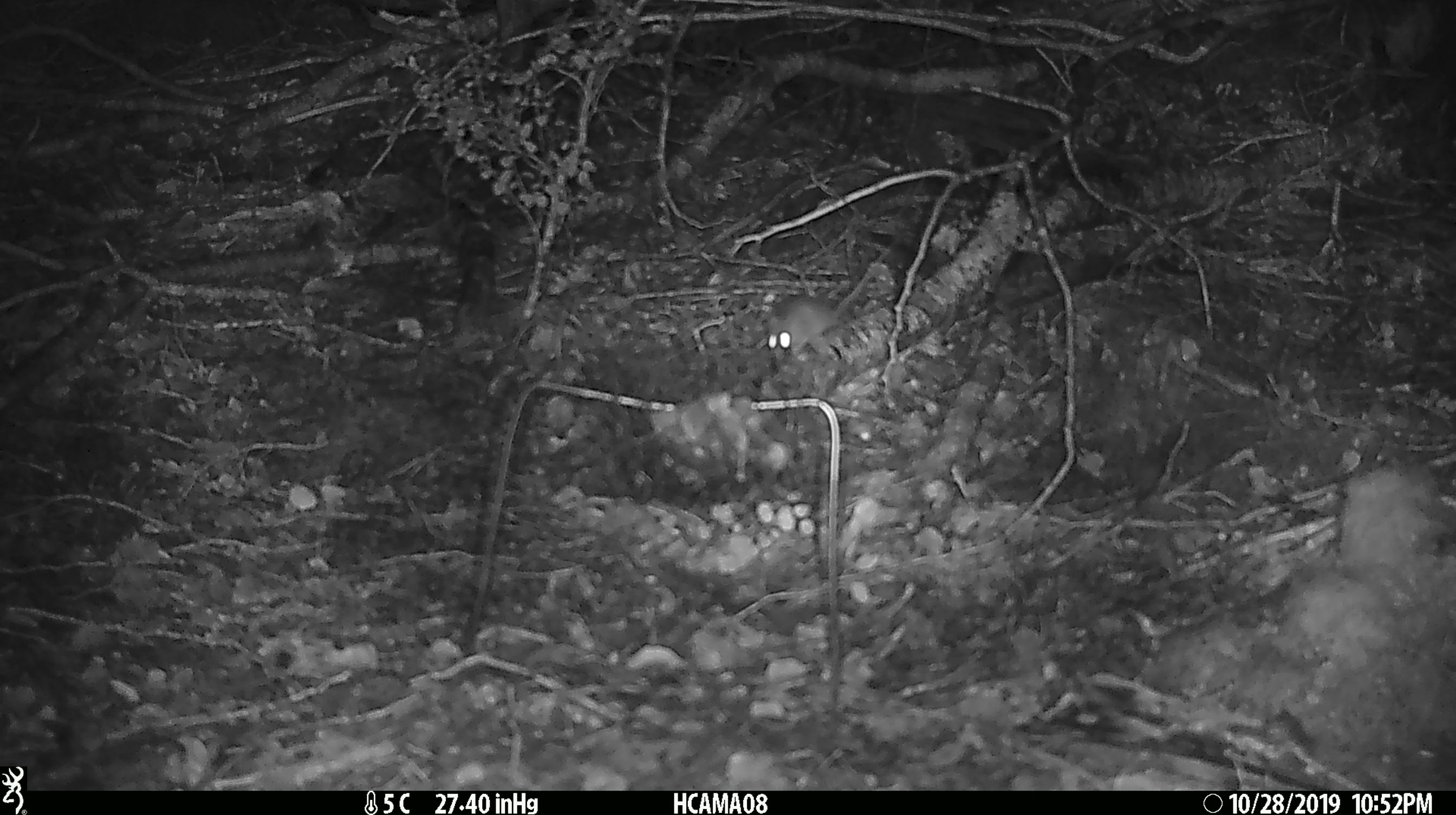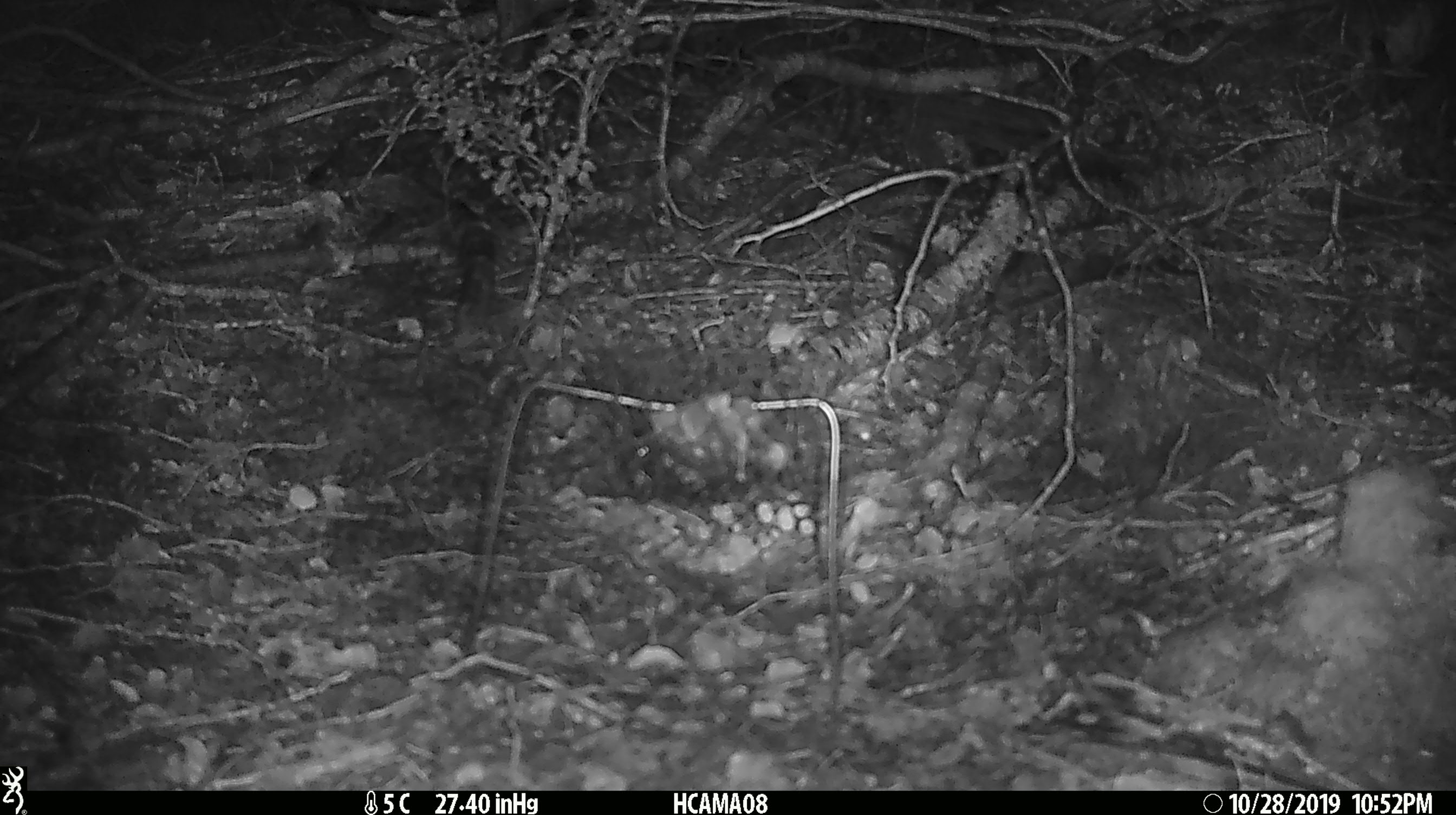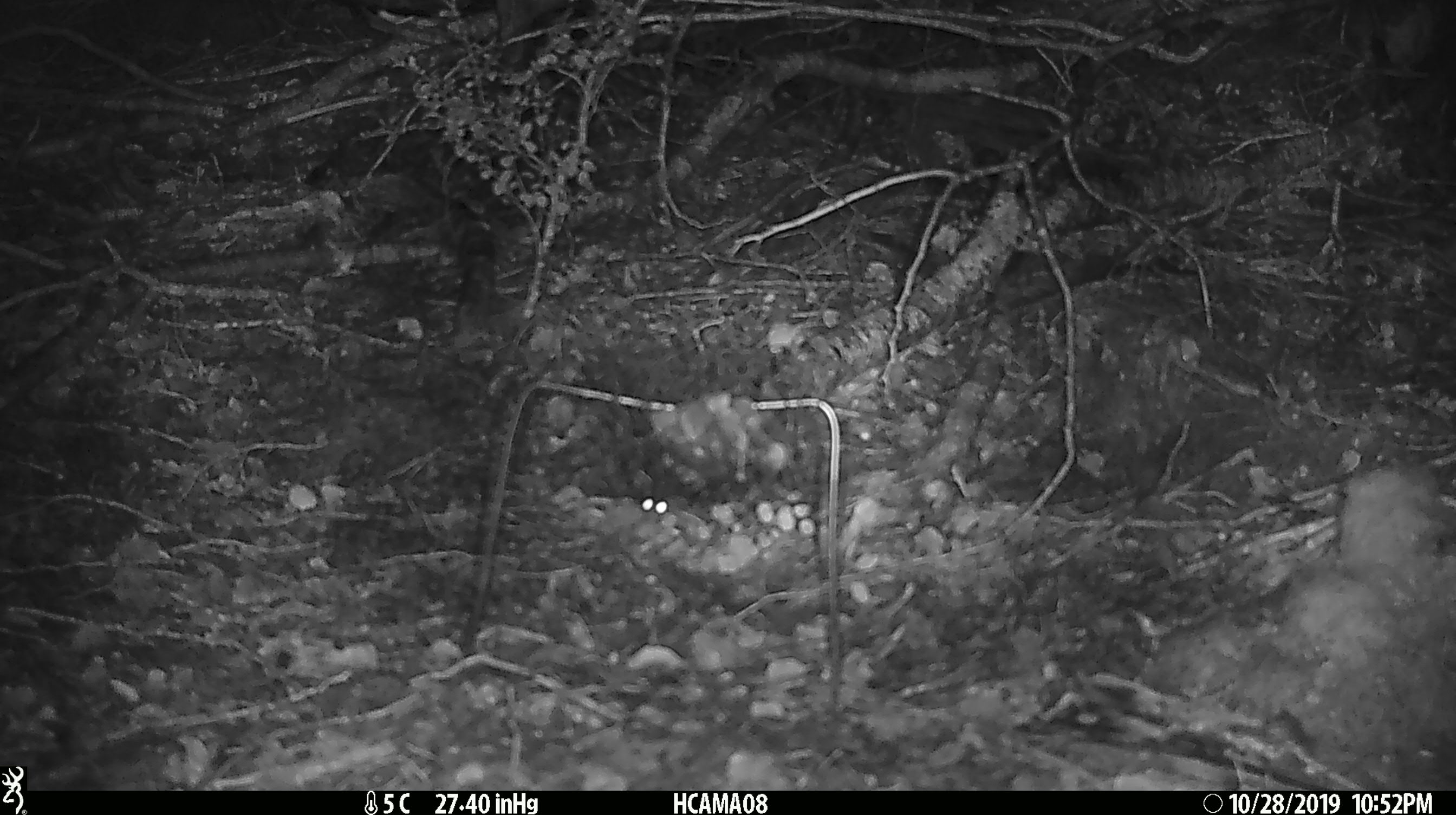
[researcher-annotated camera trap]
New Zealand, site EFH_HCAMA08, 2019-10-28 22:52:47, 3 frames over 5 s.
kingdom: Animalia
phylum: Chordata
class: Mammalia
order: Rodentia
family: Muridae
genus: Mus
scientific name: Mus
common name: mouse